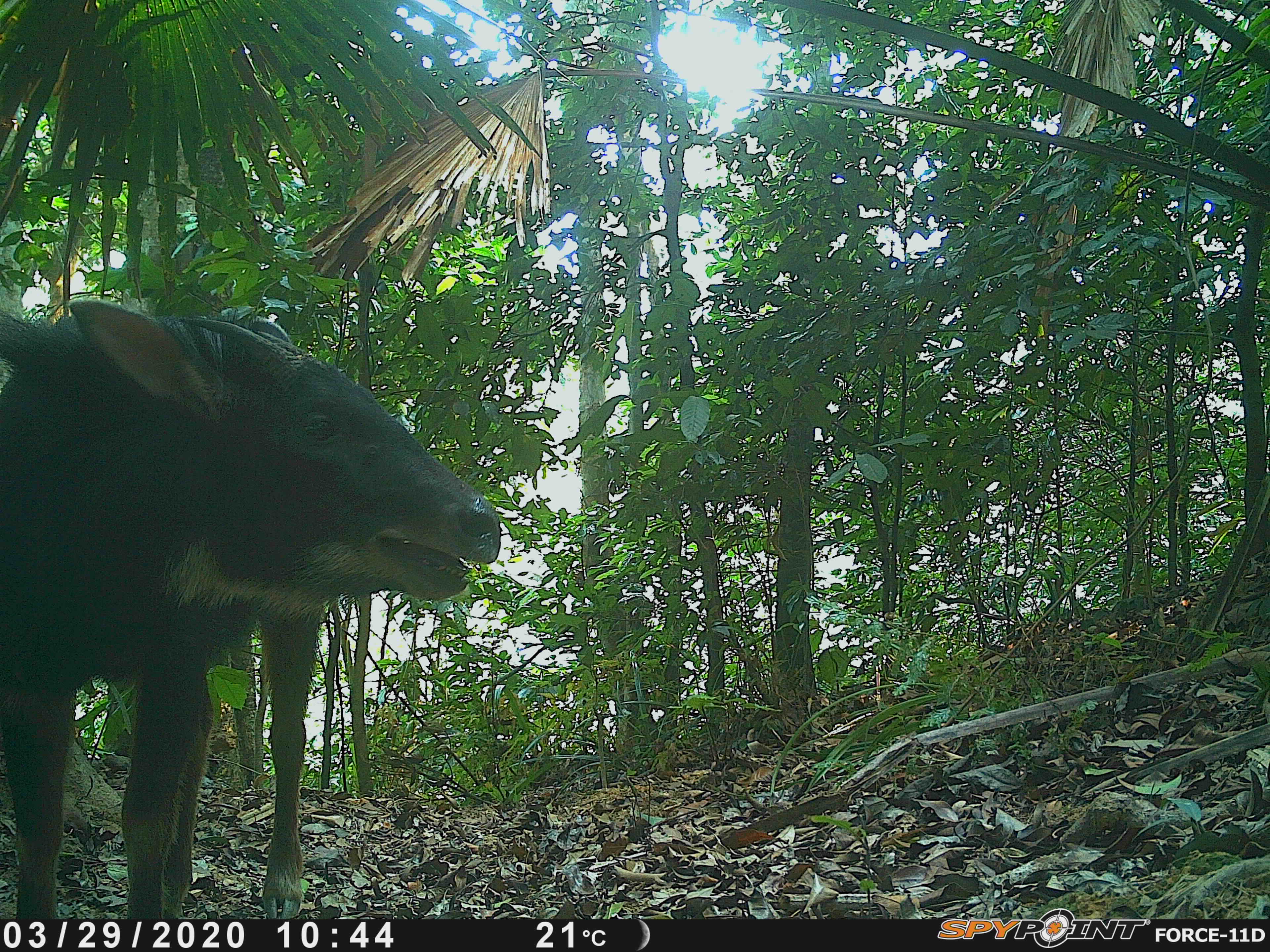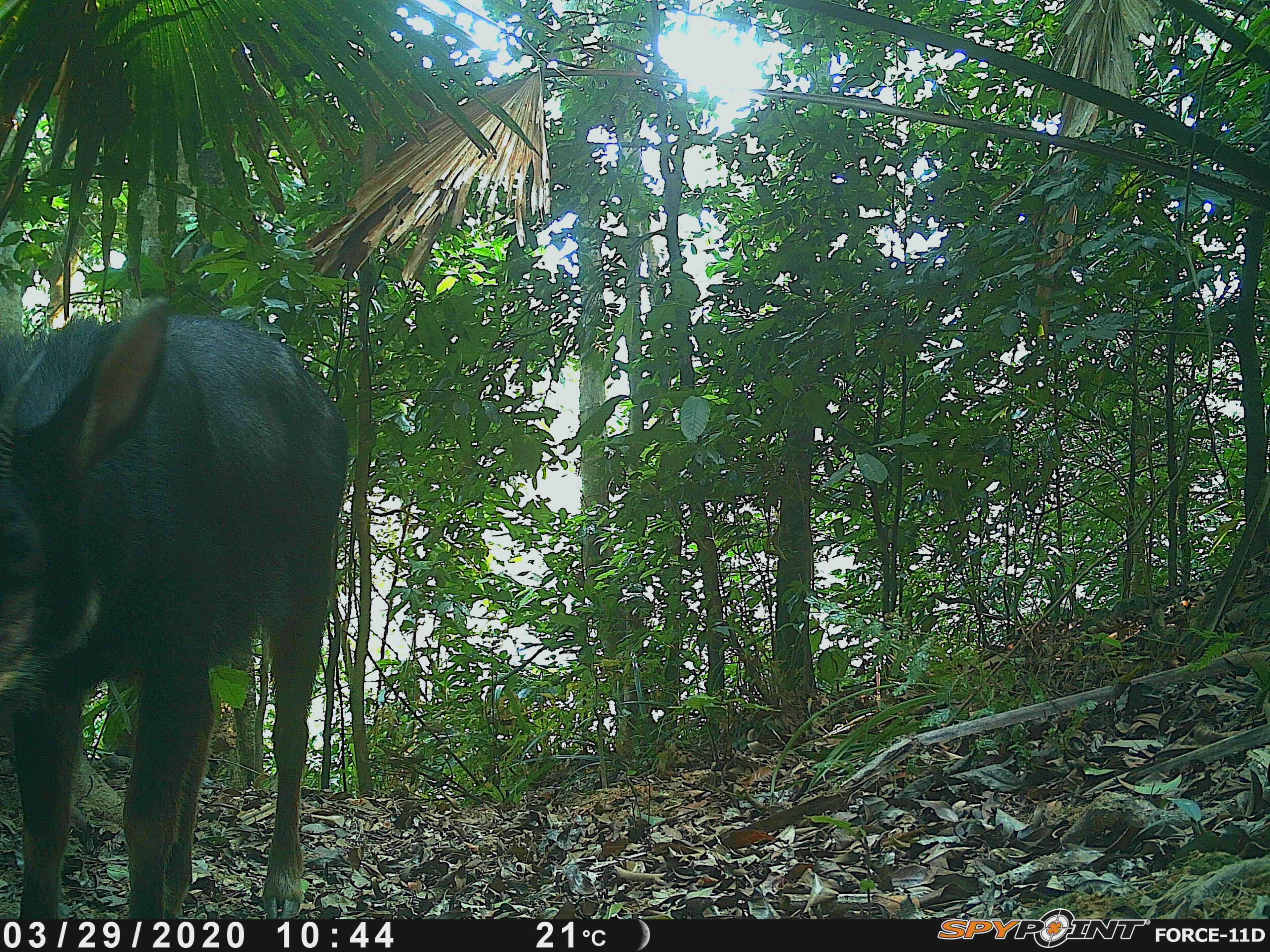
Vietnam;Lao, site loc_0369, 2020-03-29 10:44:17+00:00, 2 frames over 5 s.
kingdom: Animalia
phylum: Chordata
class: Mammalia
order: Artiodactyla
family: Bovidae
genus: Capricornis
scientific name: Capricornis sumatraensis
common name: chinese serow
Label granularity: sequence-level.